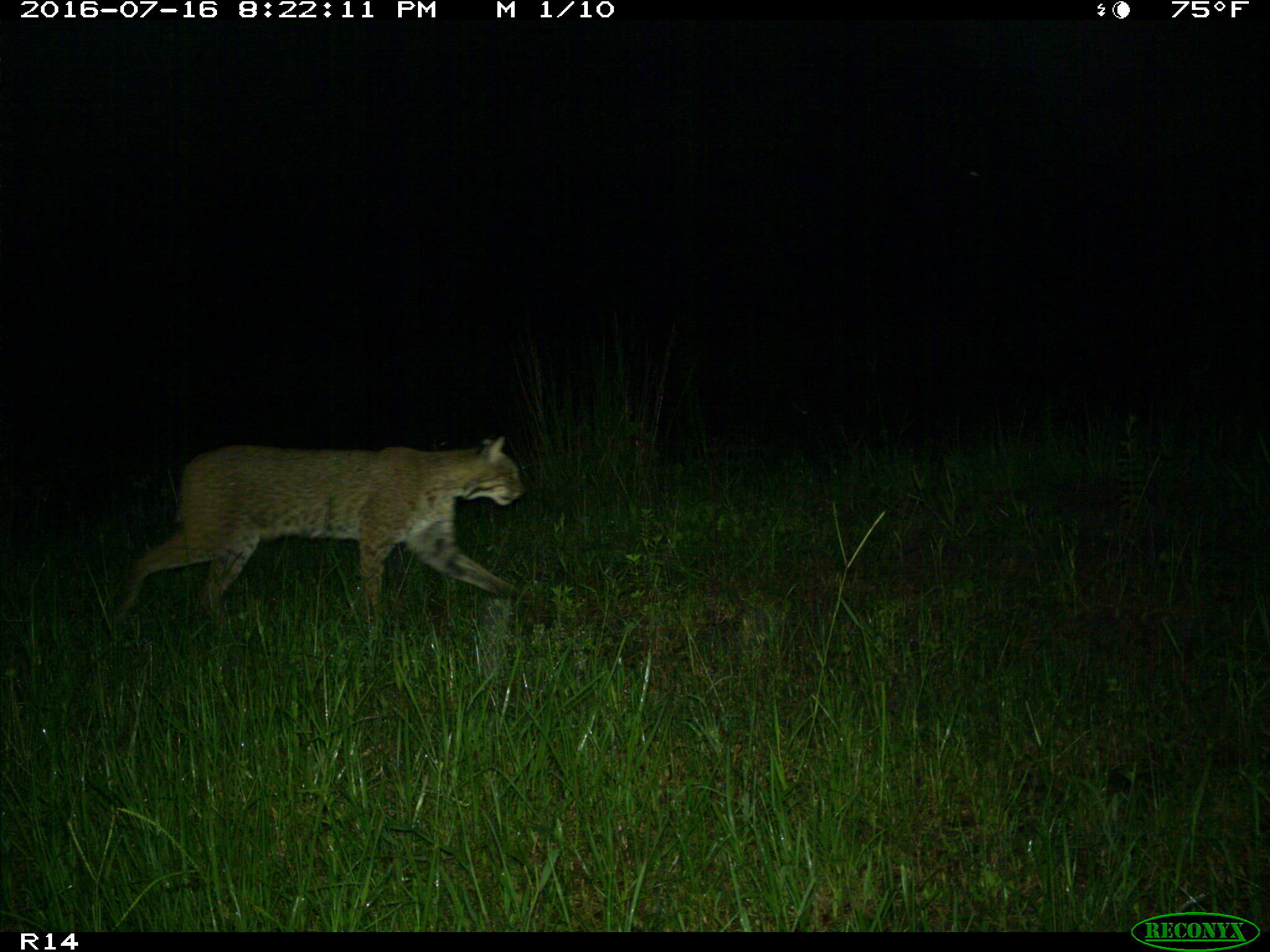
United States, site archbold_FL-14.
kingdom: Animalia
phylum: Chordata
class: Mammalia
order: Carnivora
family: Felidae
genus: Lynx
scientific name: Lynx rufus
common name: bobcat